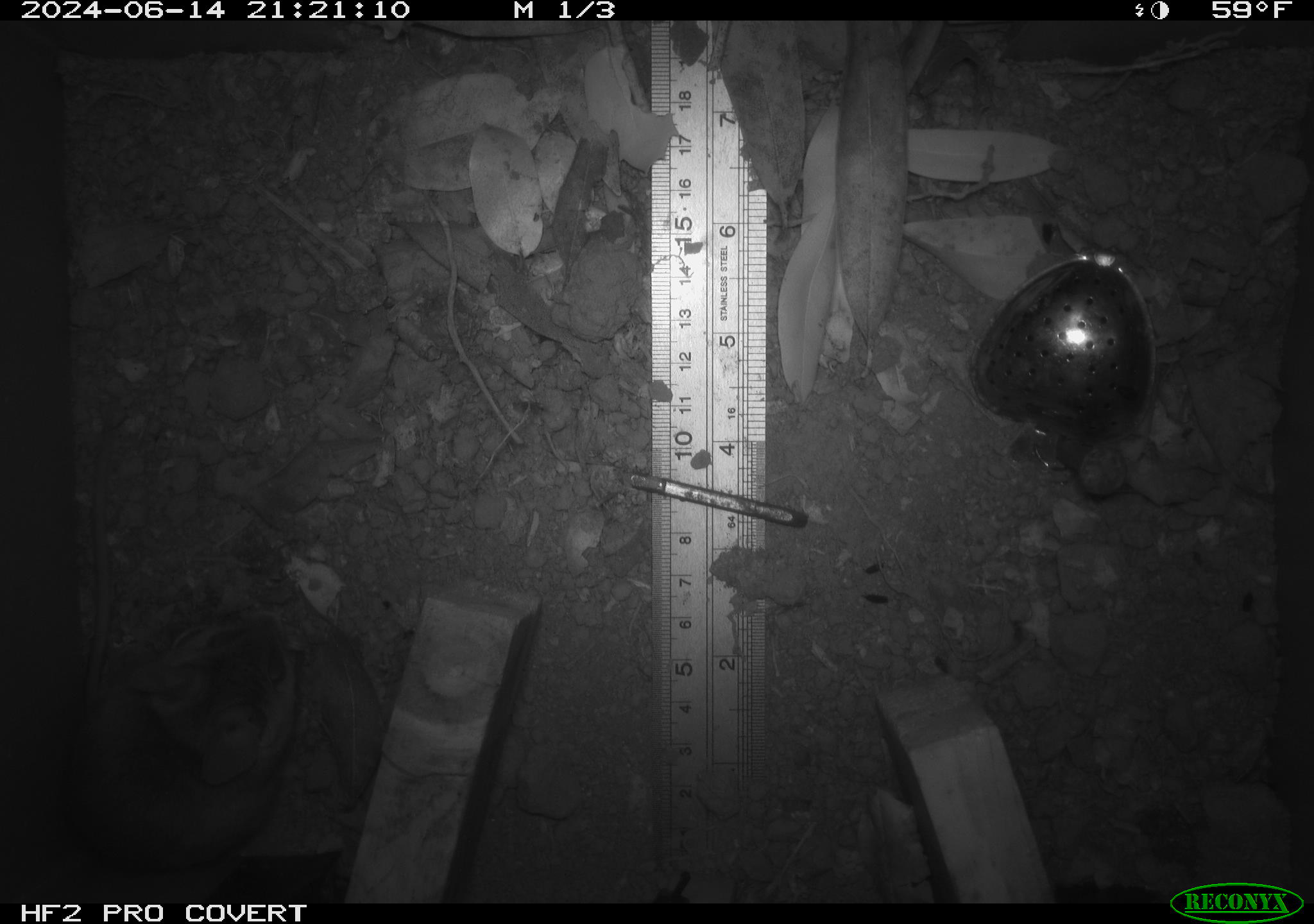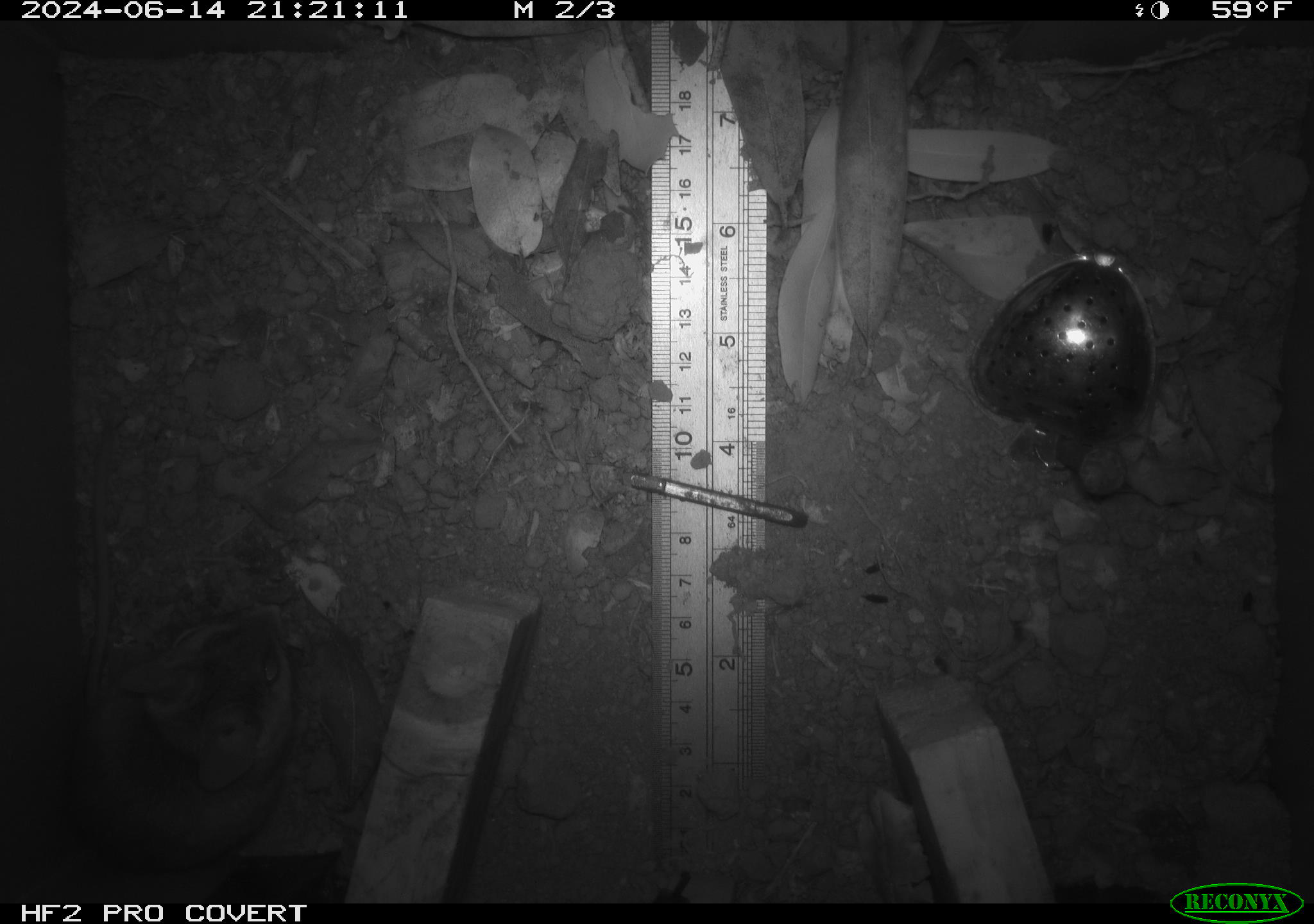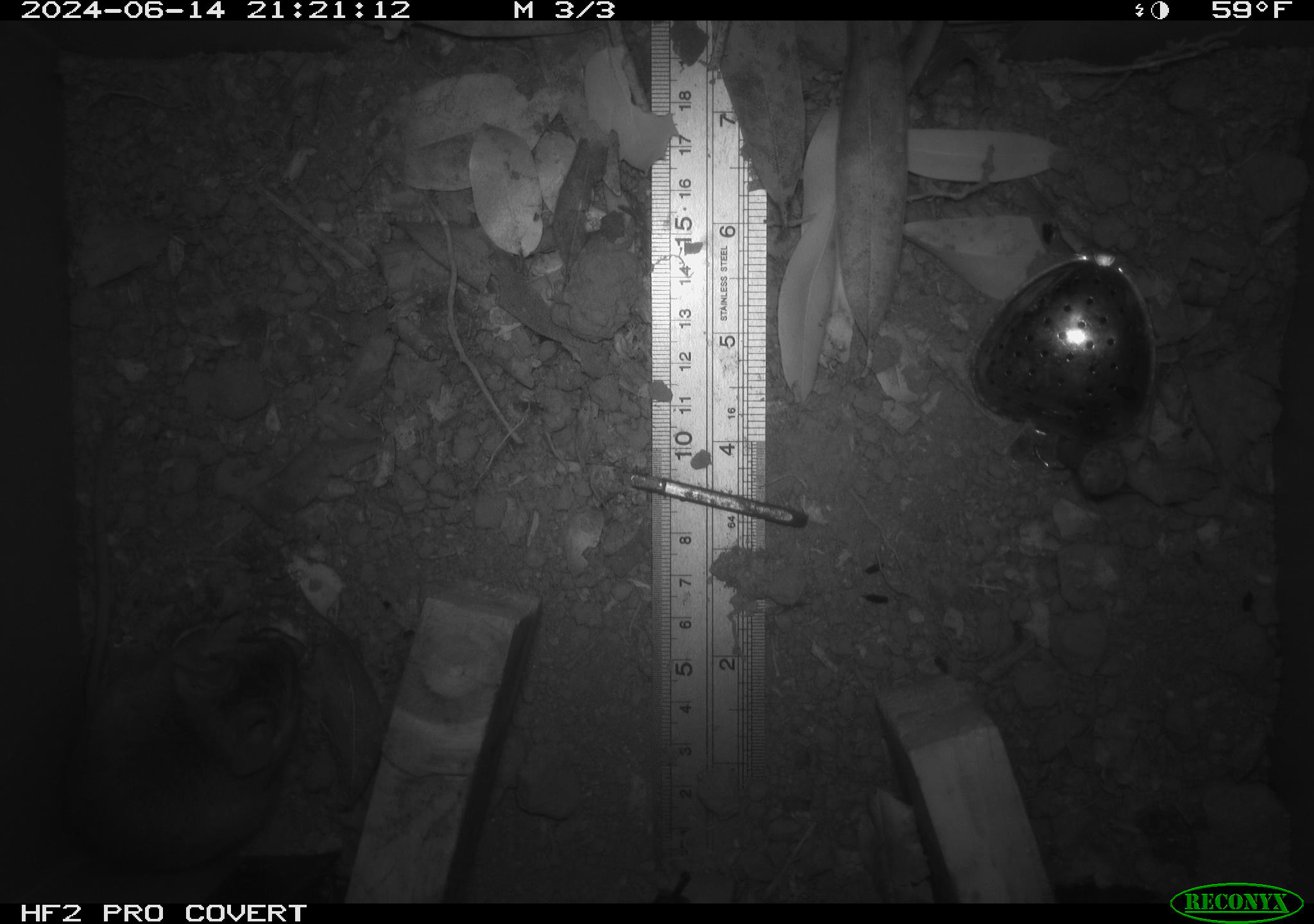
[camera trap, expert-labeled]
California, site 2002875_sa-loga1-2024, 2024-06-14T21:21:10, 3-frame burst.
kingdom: Animalia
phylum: Chordata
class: Mammalia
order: Rodentia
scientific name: Rodentia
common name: mouse species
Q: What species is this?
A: Mouse species (Rodentia).